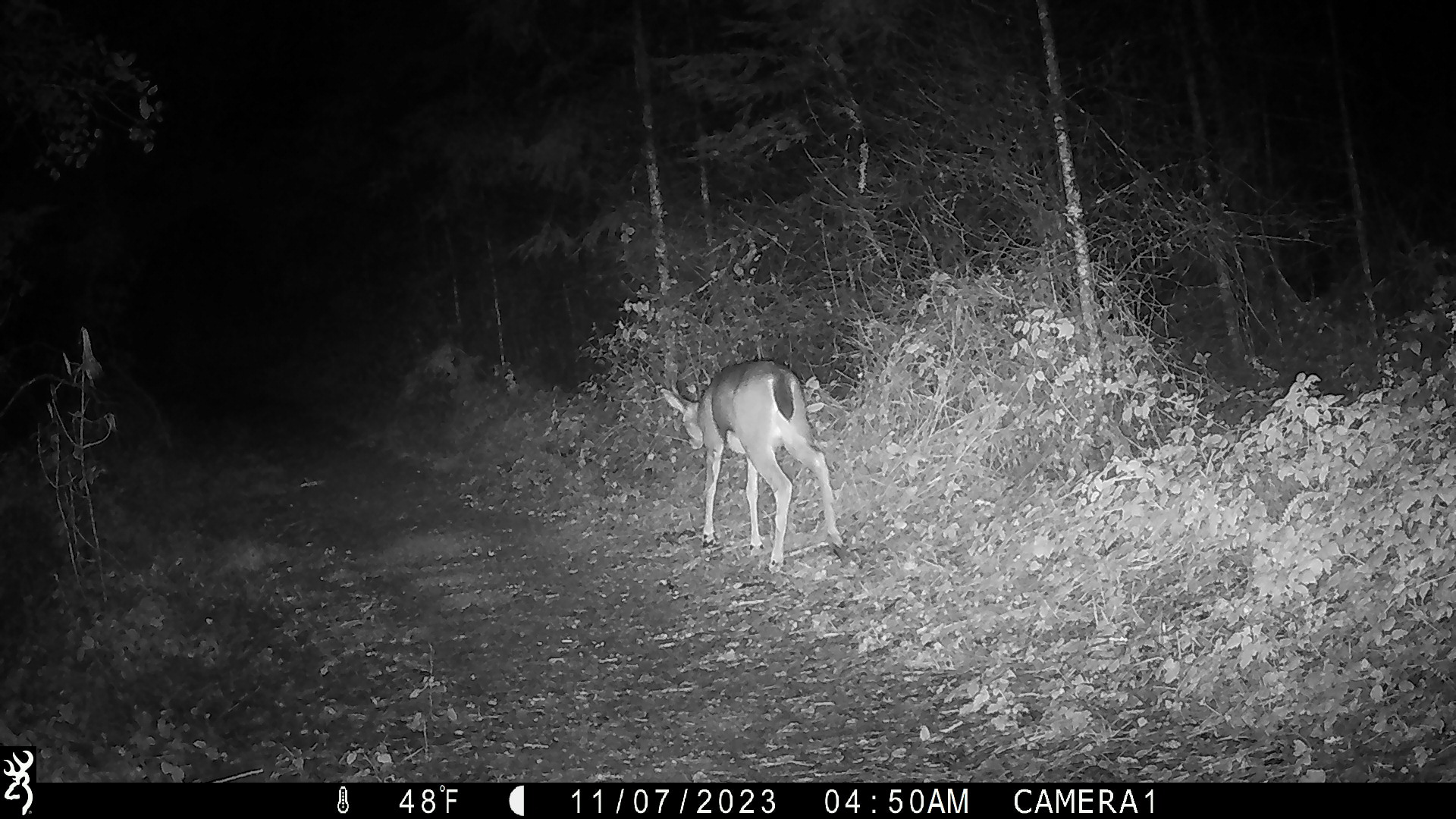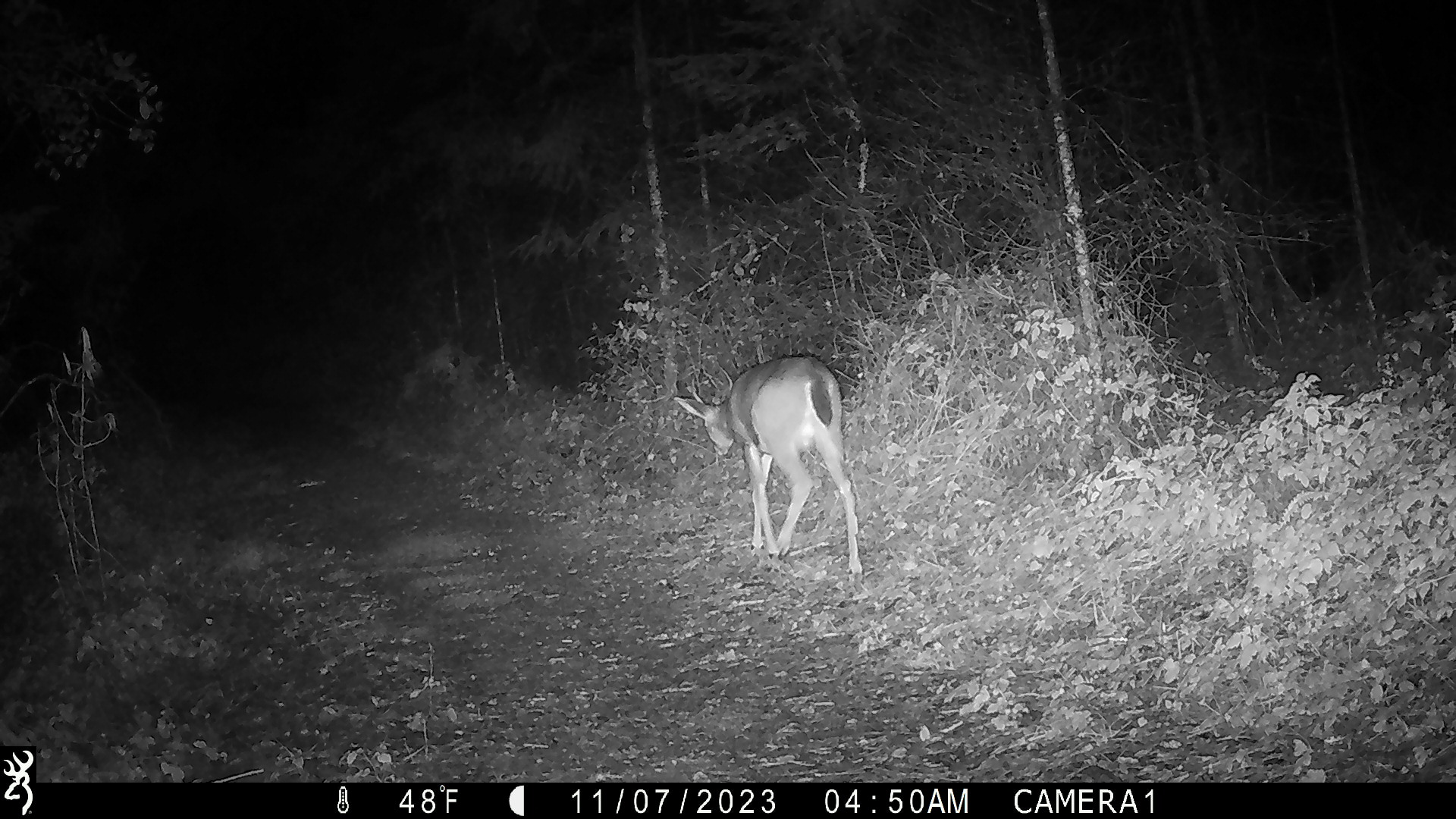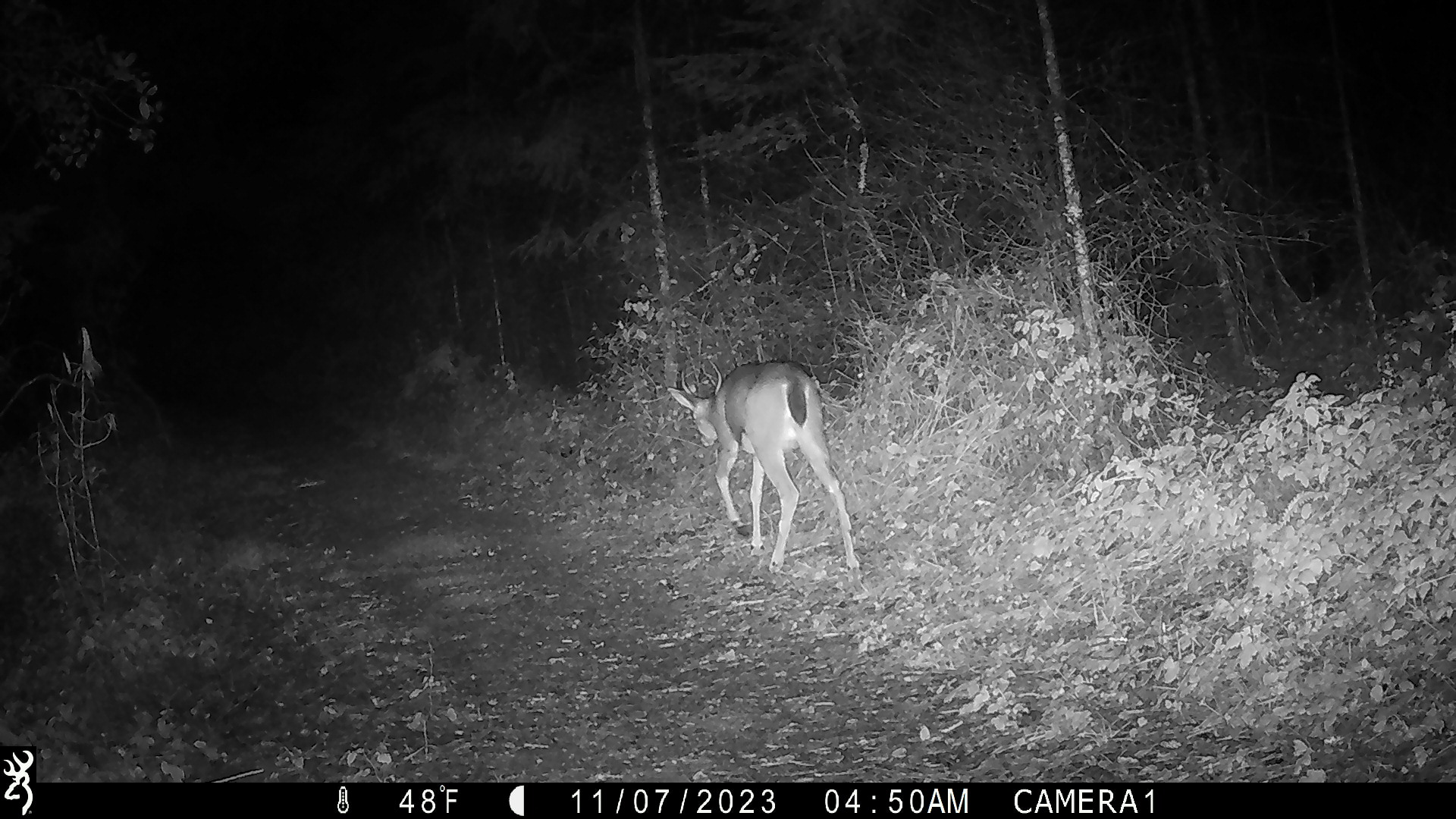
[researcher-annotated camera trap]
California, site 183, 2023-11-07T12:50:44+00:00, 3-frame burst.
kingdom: Animalia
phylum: Chordata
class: Mammalia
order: Artiodactyla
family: Cervidae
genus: Odocoileus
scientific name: Odocoileus hemionus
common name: mule deer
Mule deer (Odocoileus hemionus).